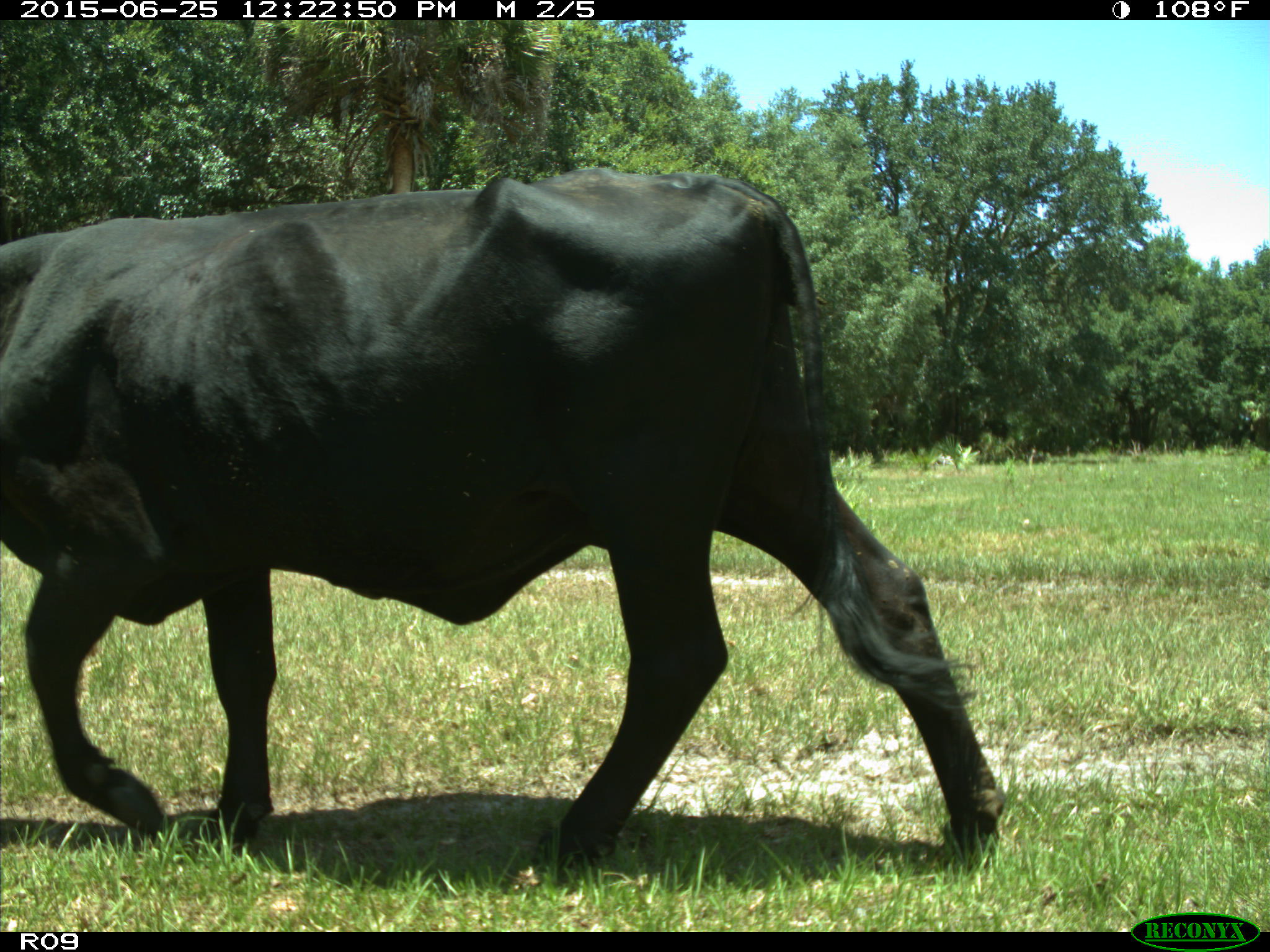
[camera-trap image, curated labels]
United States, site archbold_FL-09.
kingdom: Animalia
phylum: Chordata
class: Mammalia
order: Artiodactyla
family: Bovidae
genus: Bos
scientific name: Bos taurus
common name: domestic cow